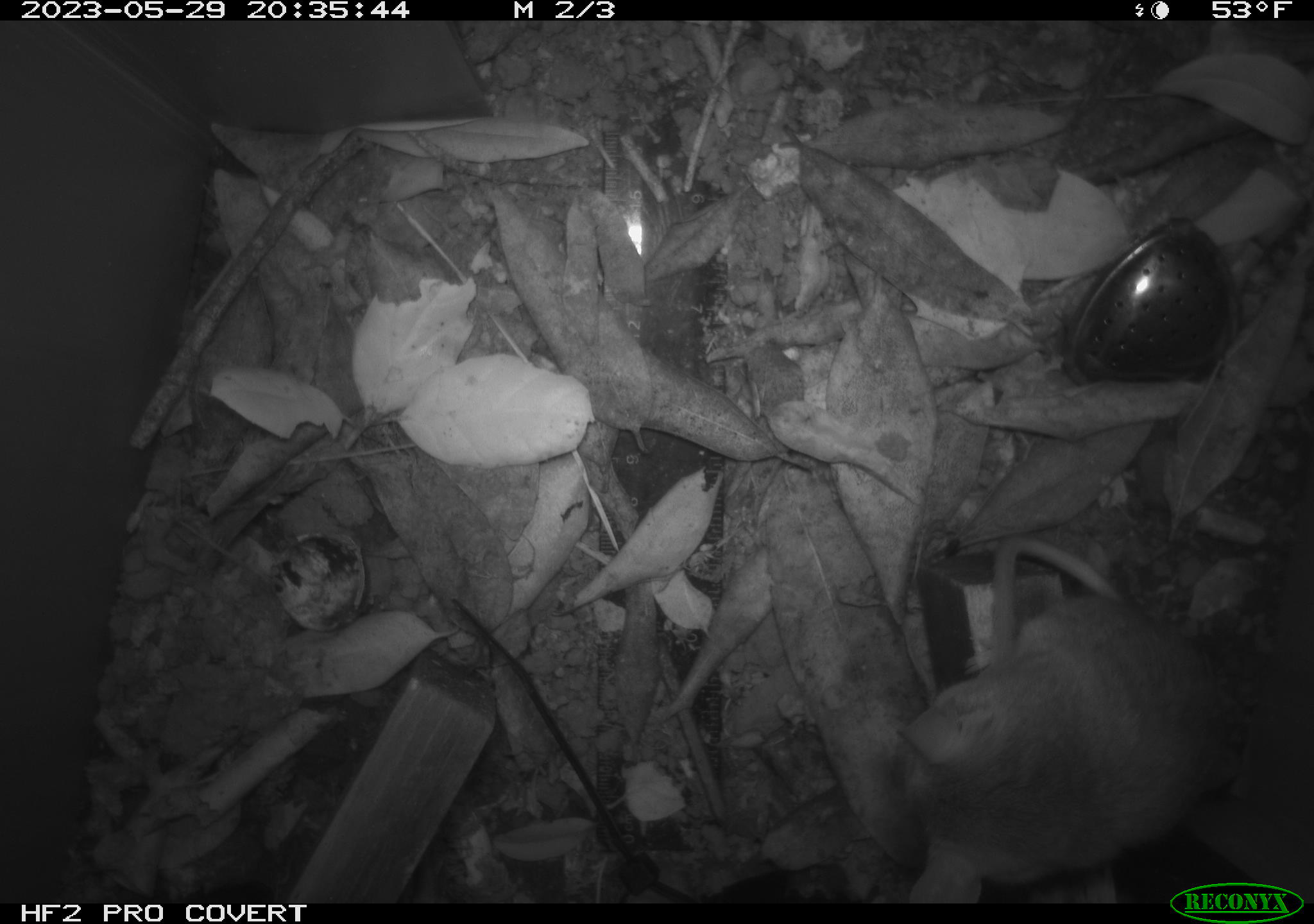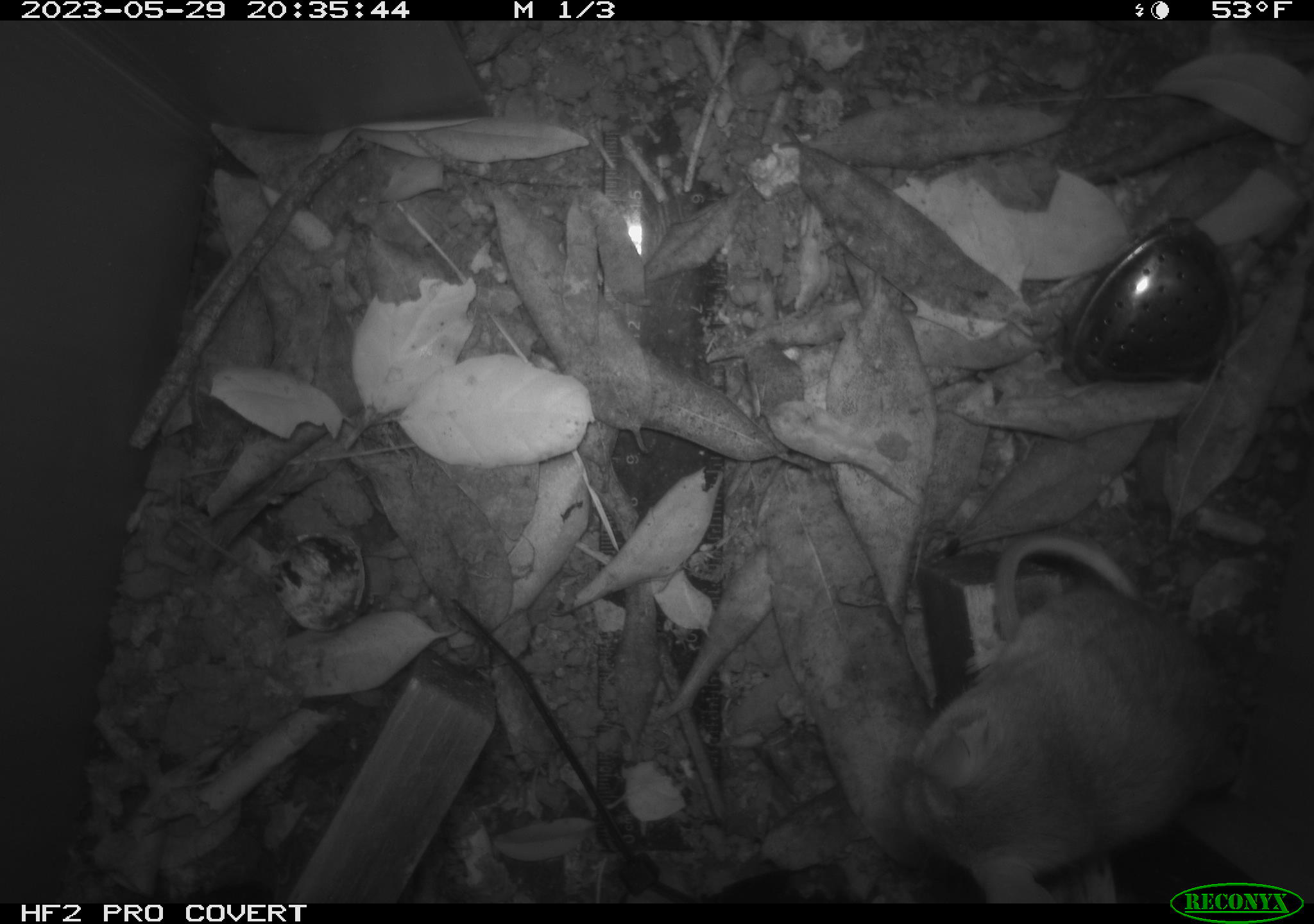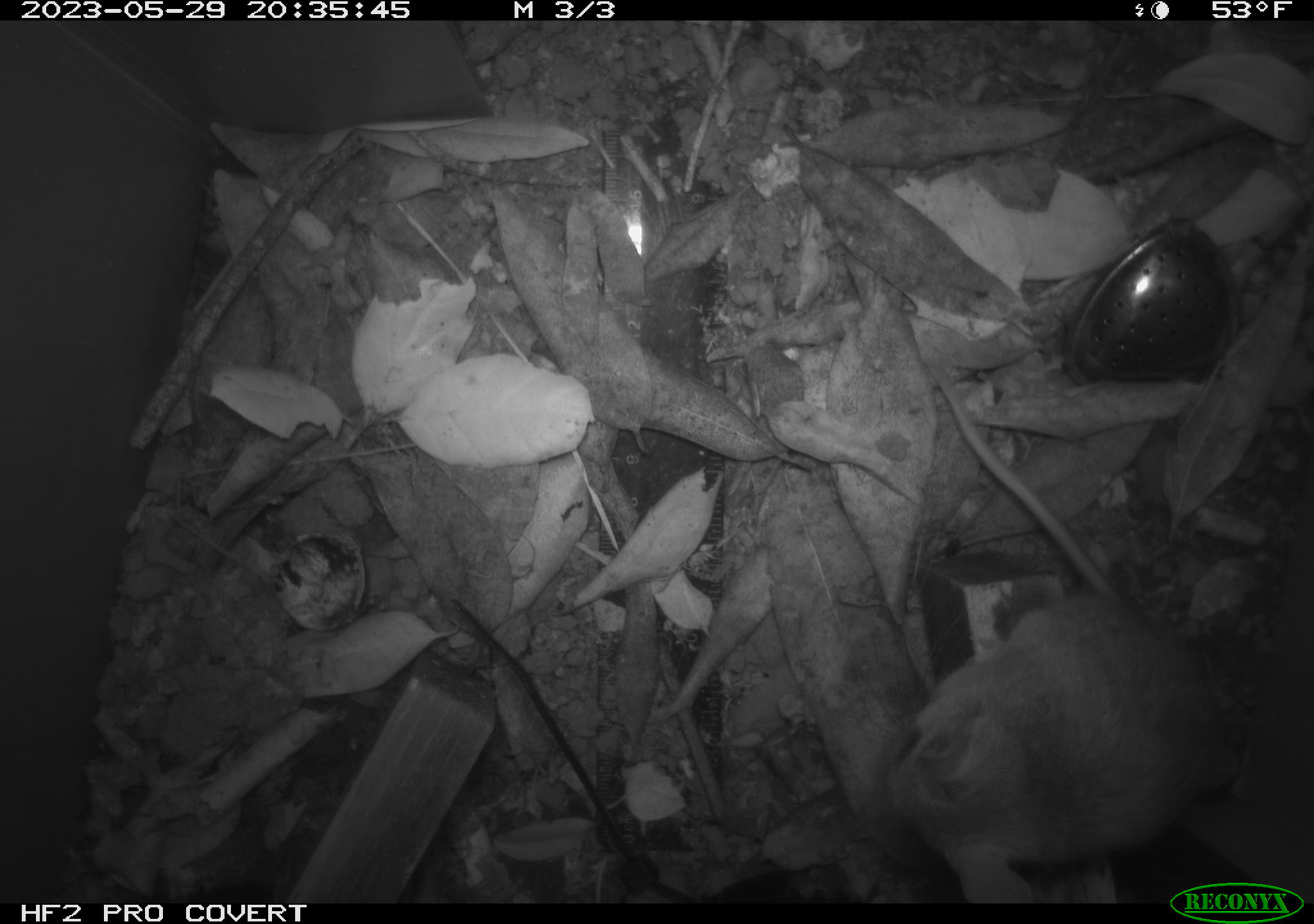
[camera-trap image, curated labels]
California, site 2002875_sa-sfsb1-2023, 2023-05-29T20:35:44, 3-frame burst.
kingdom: Animalia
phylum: Chordata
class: Mammalia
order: Rodentia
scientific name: Rodentia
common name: mouse species